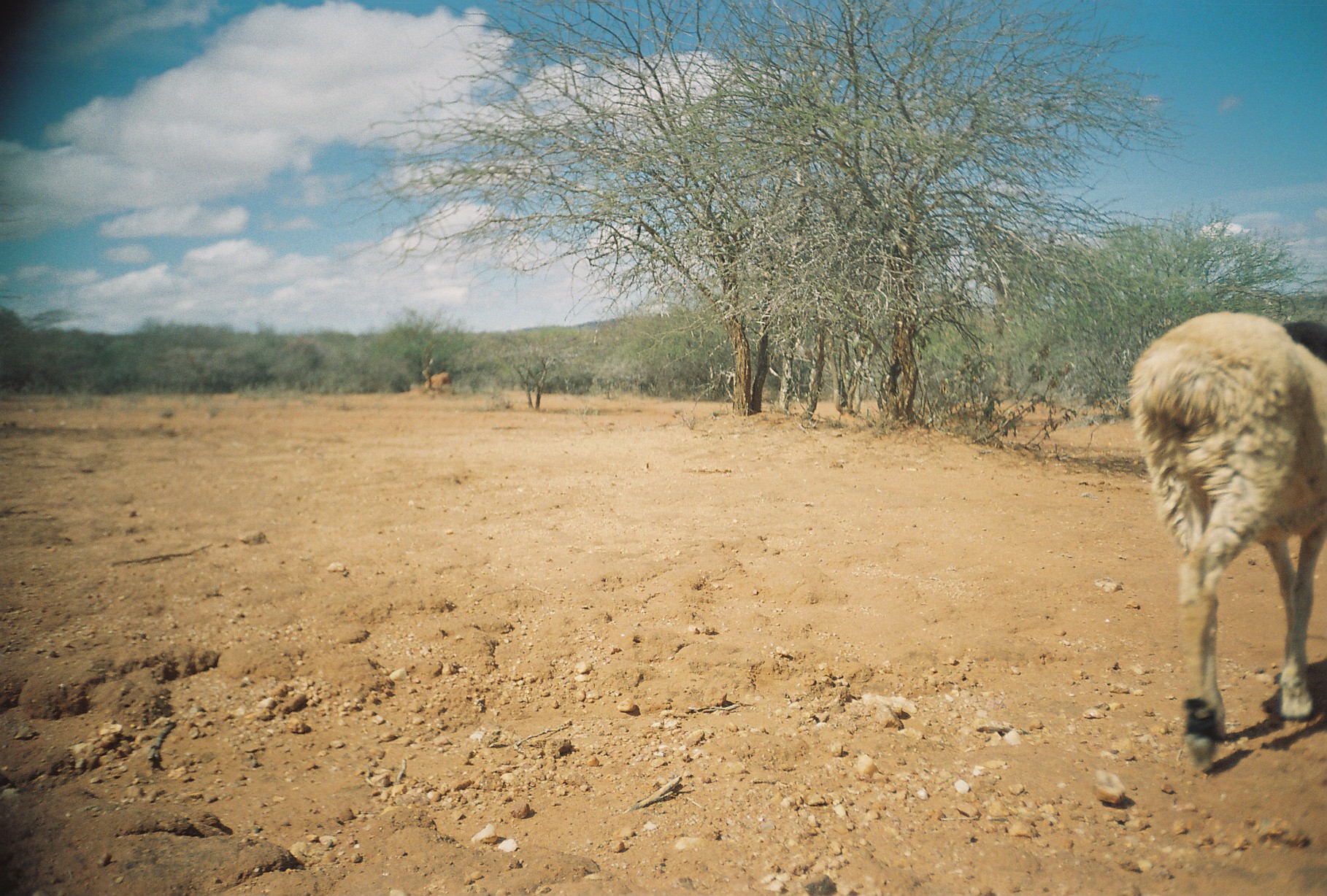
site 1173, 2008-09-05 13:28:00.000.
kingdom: Animalia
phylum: Chordata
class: Mammalia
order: Artiodactyla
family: Bovidae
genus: Ovis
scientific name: Ovis aries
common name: domestic sheep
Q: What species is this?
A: Ovis aries (domestic sheep).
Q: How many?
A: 1.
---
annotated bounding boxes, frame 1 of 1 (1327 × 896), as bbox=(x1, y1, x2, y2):
ovis aries: bbox=(1129, 306, 1327, 769)